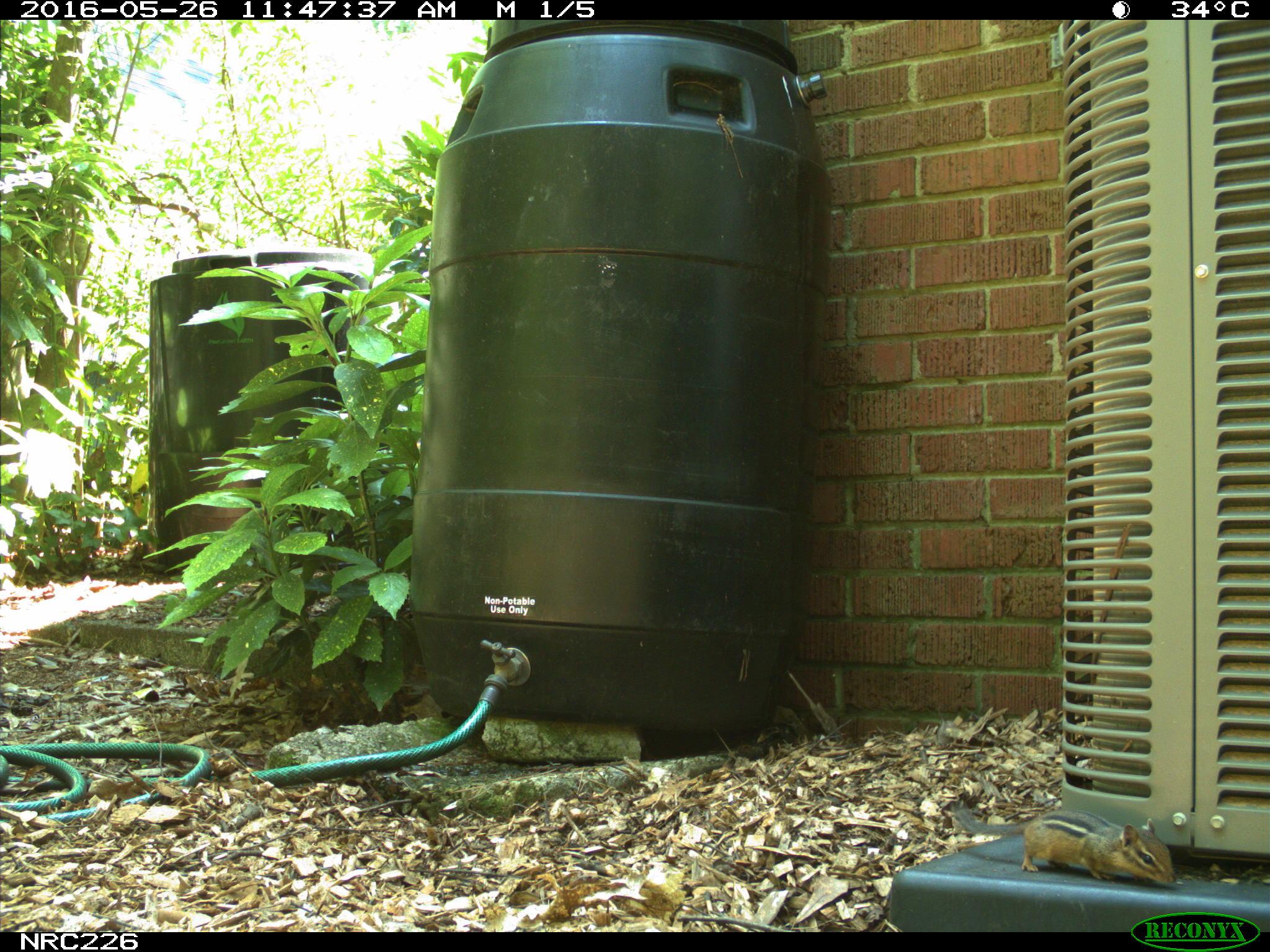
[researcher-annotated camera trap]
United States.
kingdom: Animalia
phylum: Chordata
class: Mammalia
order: Rodentia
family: Sciuridae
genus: Tamias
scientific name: Tamias striatus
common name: eastern chipmunk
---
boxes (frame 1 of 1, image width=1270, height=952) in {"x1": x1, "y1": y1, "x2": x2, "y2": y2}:
Eastern Chipmunk: {"x1": 942, "y1": 795, "x2": 1180, "y2": 893}